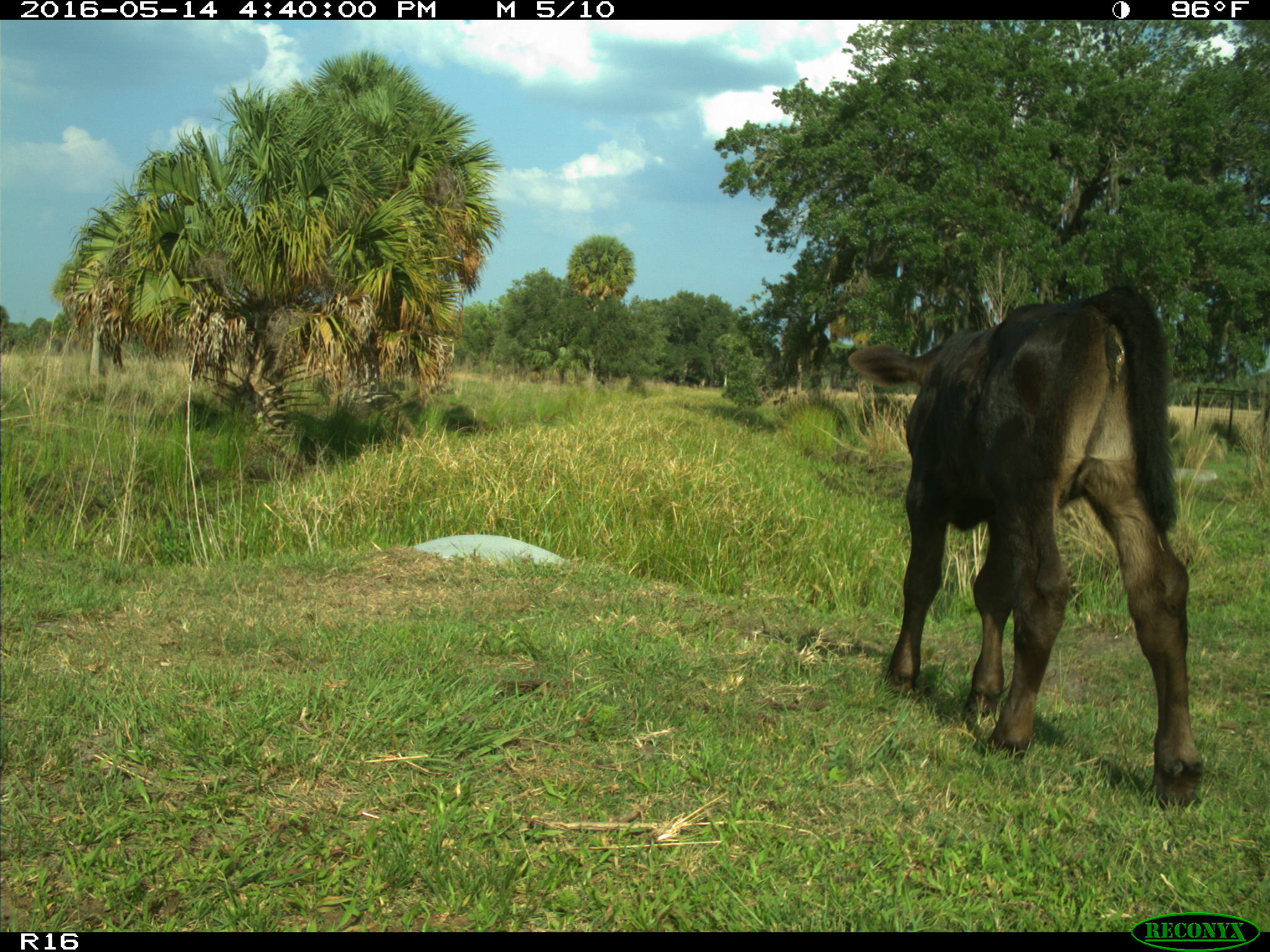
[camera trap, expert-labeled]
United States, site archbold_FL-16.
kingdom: Animalia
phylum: Chordata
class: Mammalia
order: Artiodactyla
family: Bovidae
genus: Bos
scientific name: Bos taurus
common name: domestic cow